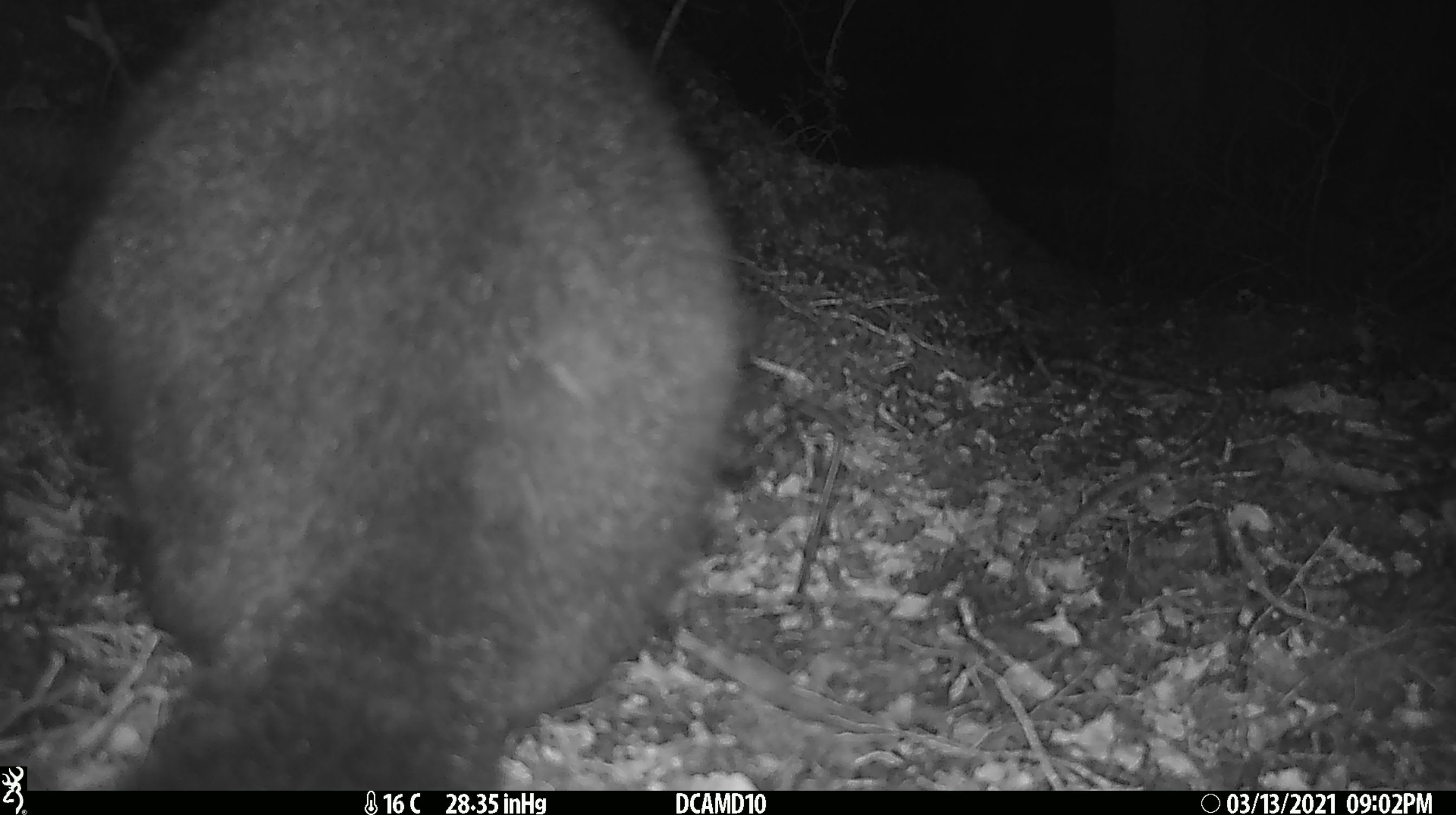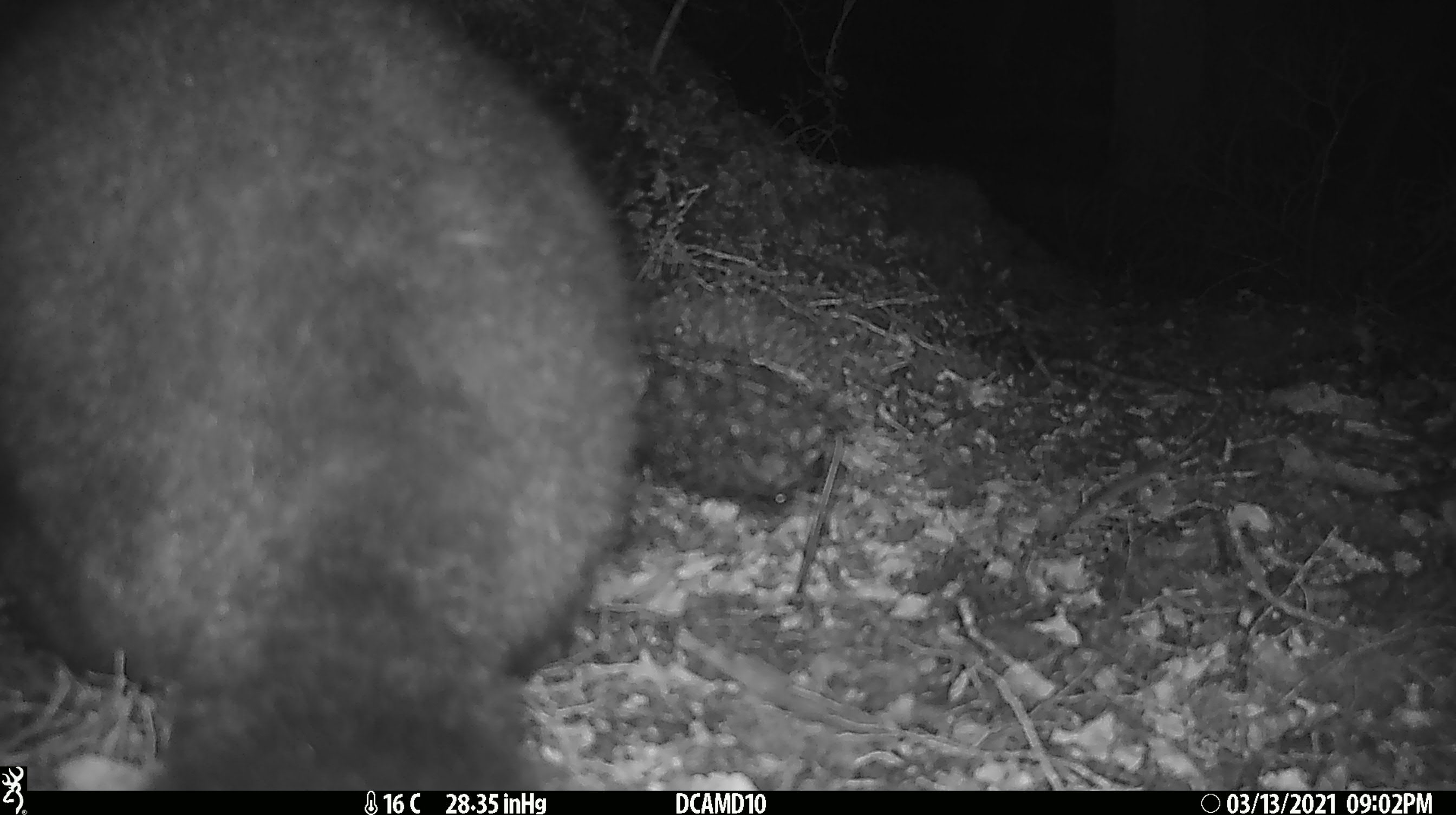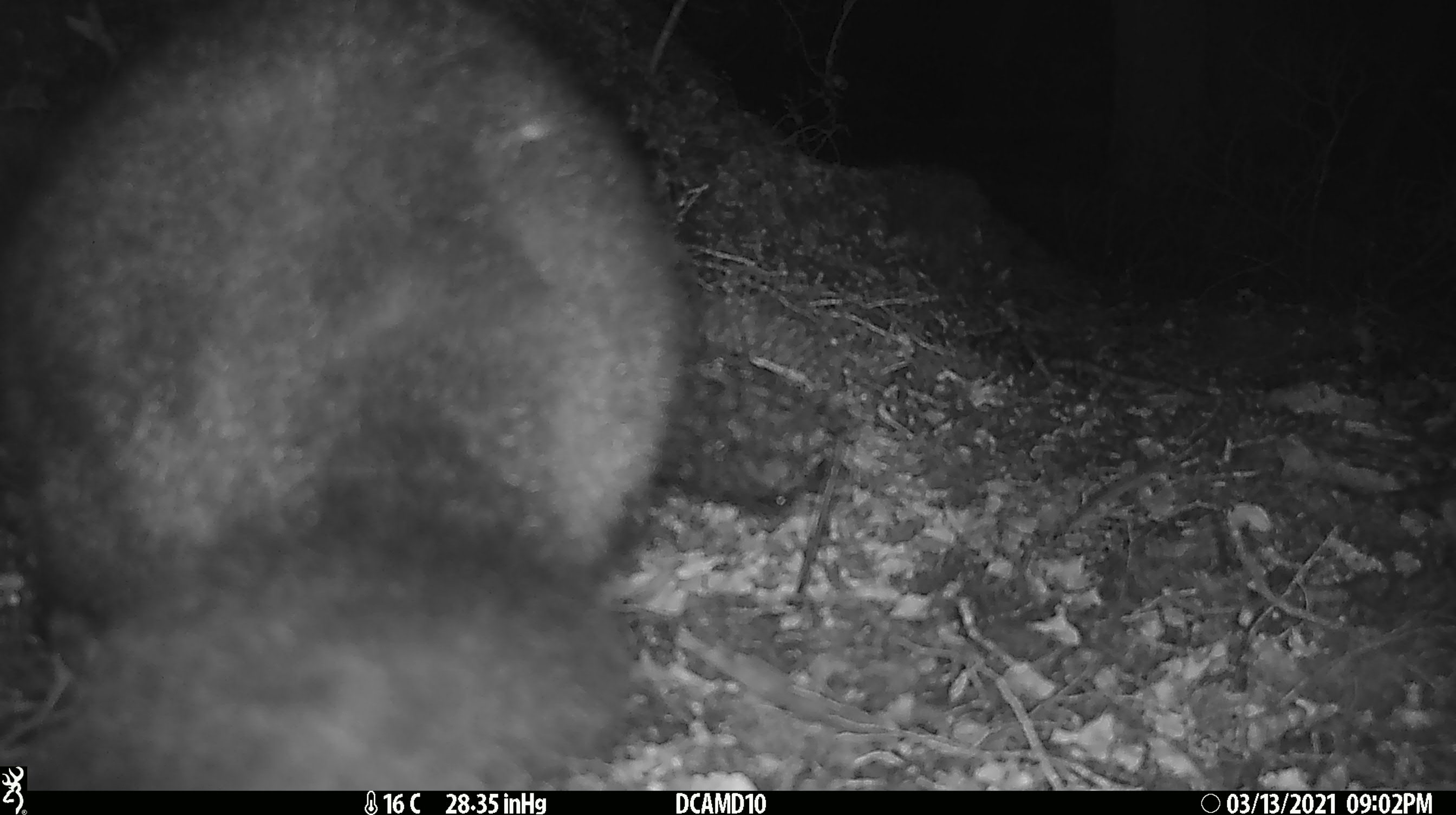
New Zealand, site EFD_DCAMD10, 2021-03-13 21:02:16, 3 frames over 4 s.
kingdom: Animalia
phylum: Chordata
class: Mammalia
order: Diprotodontia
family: Phalangeridae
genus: Trichosurus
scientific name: Trichosurus vulpecula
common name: common brushtail possum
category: possum